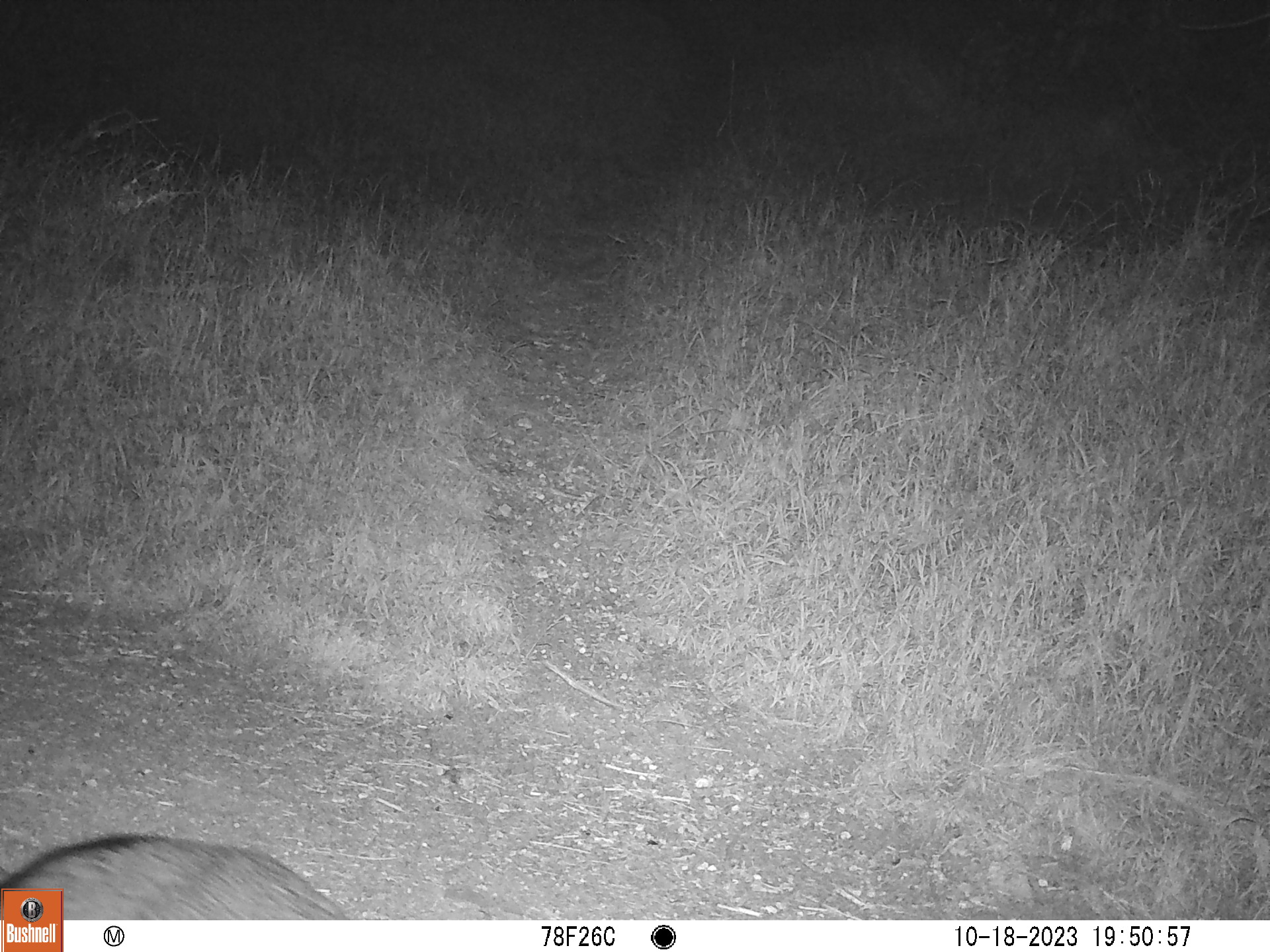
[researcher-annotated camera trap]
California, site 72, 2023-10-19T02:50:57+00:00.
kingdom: Animalia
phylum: Chordata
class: Mammalia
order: Carnivora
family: Canidae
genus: Urocyon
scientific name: Urocyon cinereoargenteus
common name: gray fox